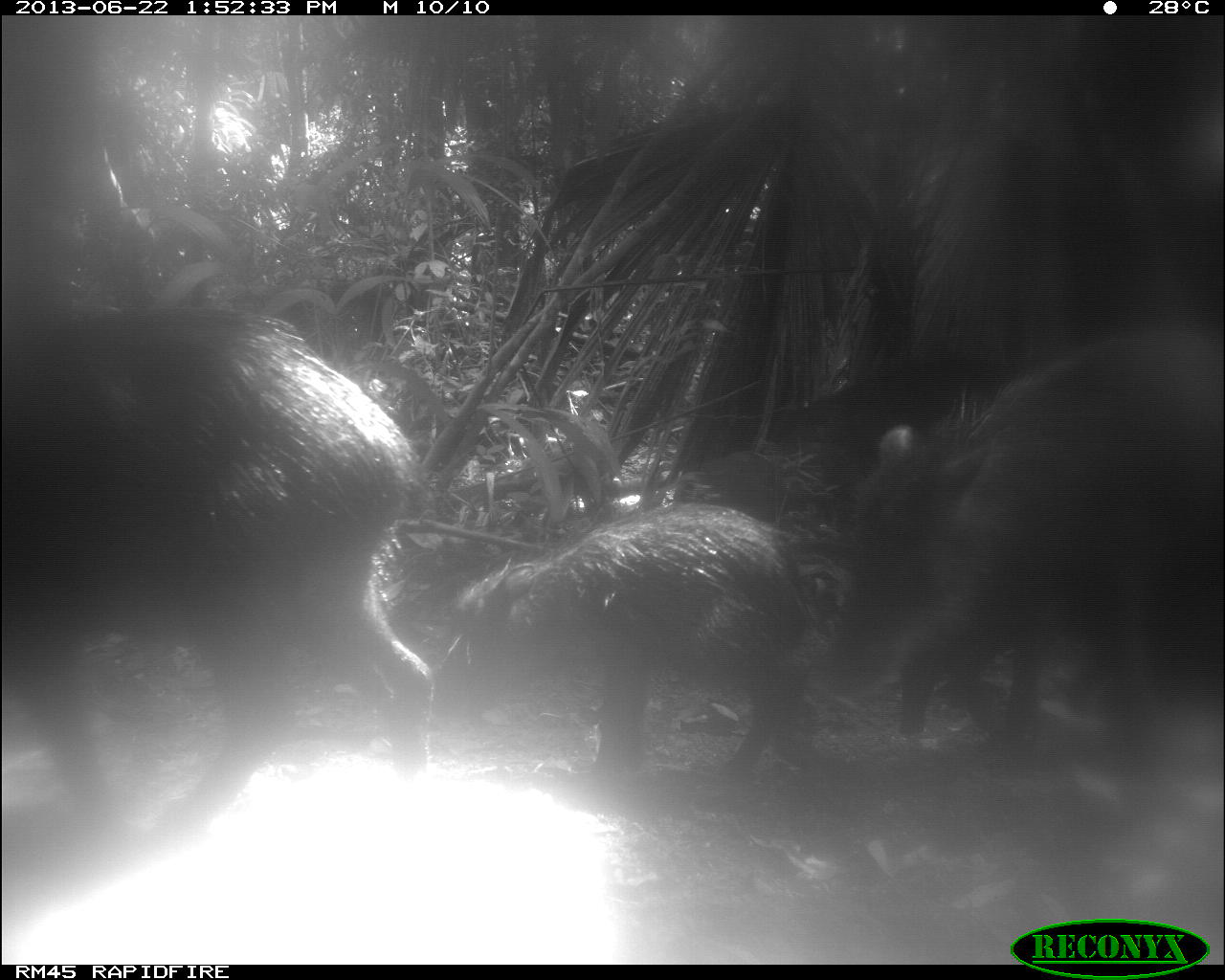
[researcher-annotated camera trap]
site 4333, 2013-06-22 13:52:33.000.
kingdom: Animalia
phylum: Chordata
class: Mammalia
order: Artiodactyla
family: Tayassuidae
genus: Tayassu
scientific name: Tayassu pecari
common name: white-lipped peccary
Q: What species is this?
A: Tayassu pecari (white-lipped peccary).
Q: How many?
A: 3.